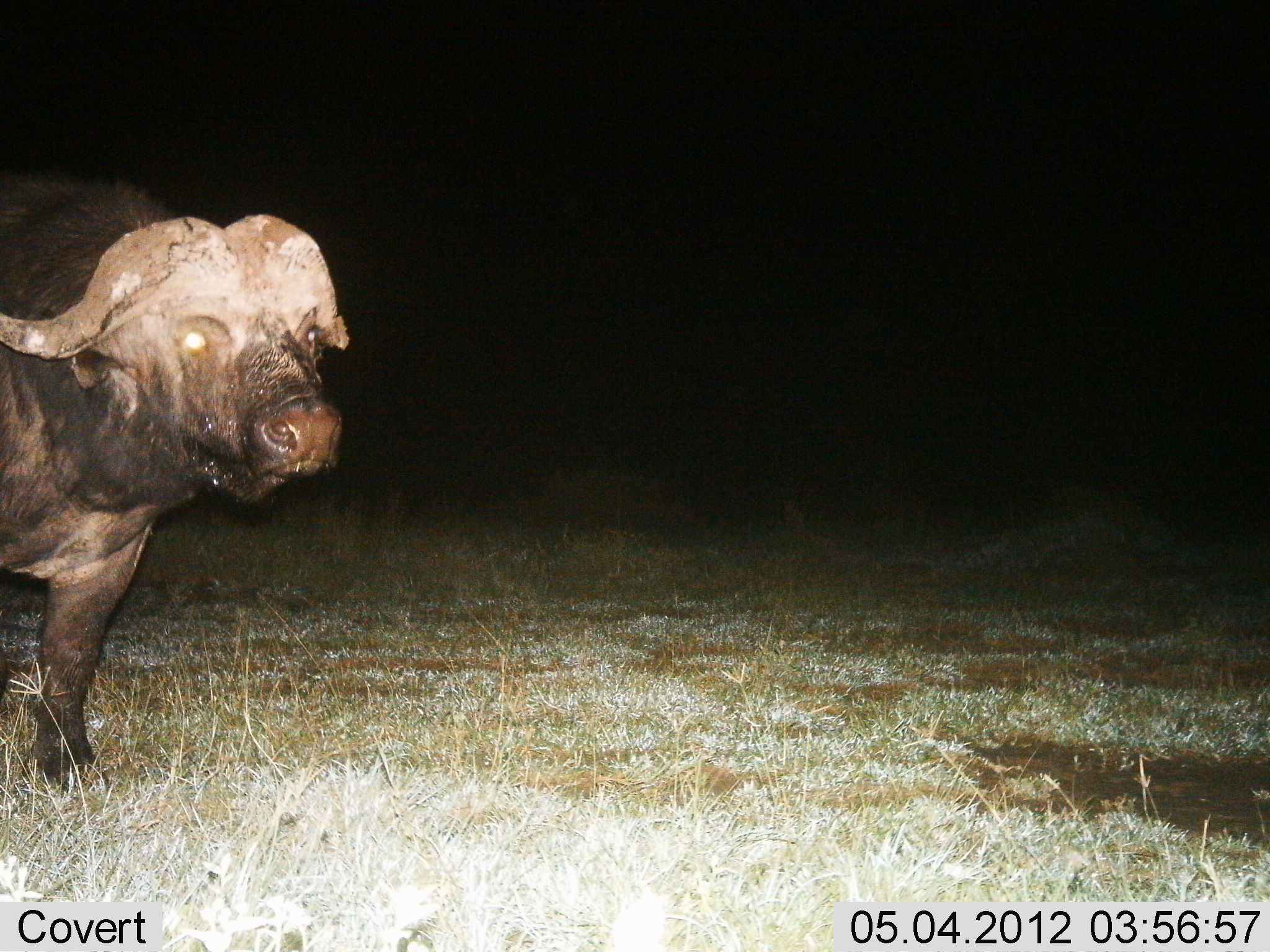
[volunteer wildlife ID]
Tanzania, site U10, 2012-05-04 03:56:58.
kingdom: Animalia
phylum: Chordata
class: Mammalia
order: Artiodactyla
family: Bovidae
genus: Syncerus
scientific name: Syncerus caffer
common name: cape buffalo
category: buffalo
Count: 1.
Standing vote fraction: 70%.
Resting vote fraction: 0%.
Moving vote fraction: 30%.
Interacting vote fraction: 0%.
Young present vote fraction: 0%.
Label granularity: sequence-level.